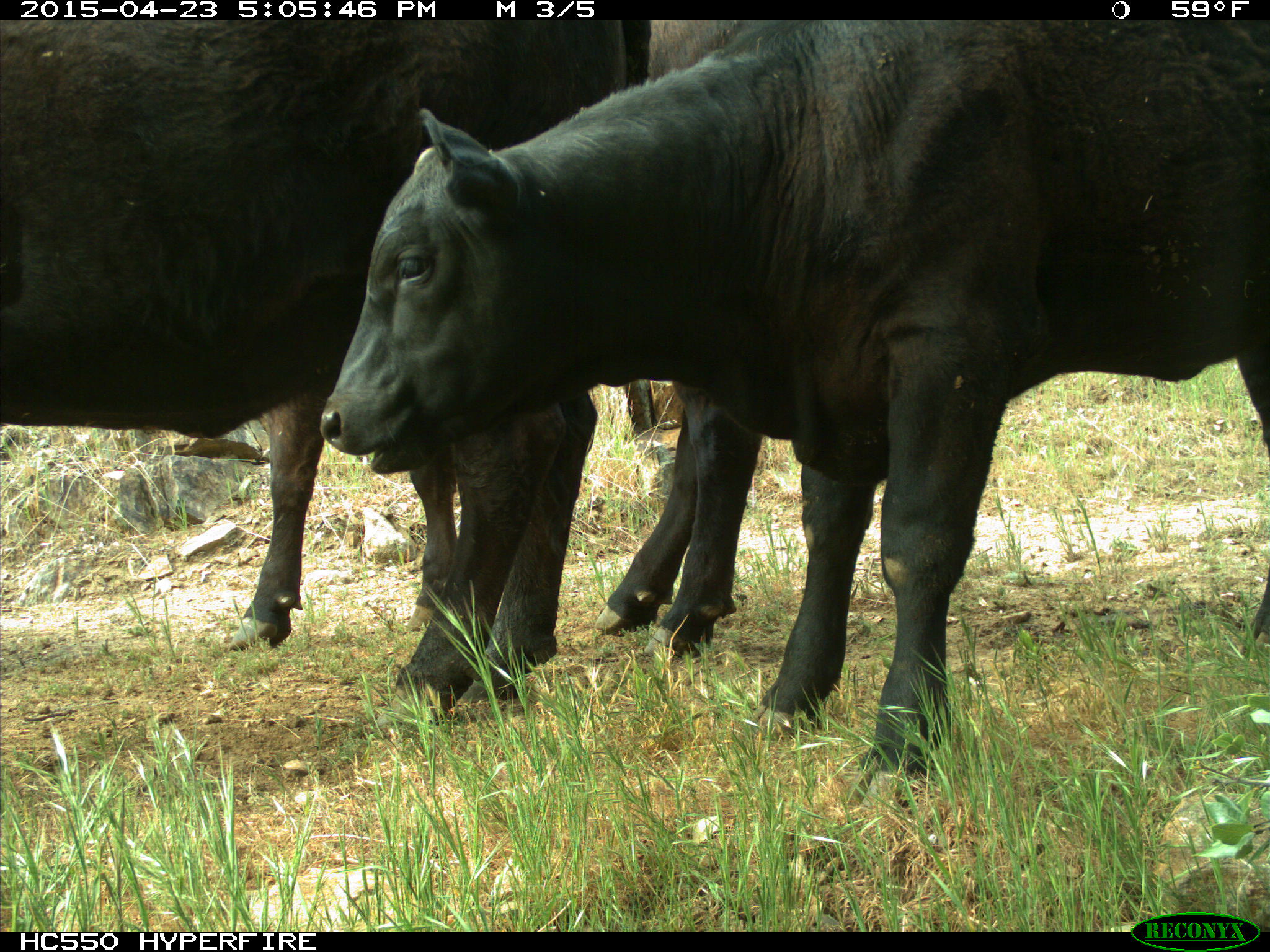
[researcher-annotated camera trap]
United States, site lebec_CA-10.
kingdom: Animalia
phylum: Chordata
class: Mammalia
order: Artiodactyla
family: Bovidae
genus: Bos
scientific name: Bos taurus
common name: domestic cow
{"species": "Bos taurus (domestic cow)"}